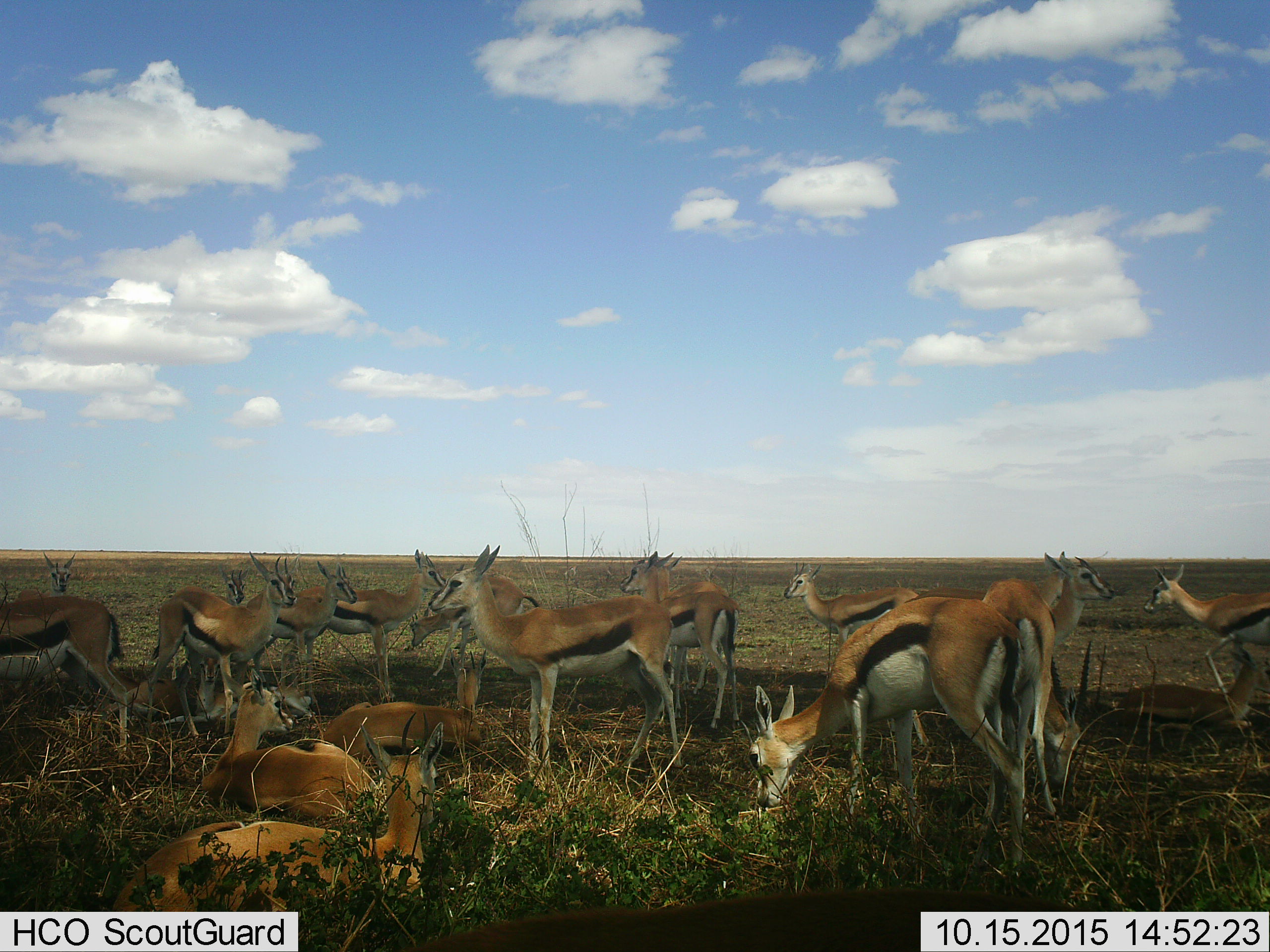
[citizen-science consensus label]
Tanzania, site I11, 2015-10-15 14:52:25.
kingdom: Animalia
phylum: Chordata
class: Mammalia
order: Artiodactyla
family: Bovidae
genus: Eudorcas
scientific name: Eudorcas thomsonii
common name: thomson's gazelle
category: gazellethomsons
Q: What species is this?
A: Gazellethomsons (thomson's gazelle) (Eudorcas thomsonii).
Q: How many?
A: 11-50.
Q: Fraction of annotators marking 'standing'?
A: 78%.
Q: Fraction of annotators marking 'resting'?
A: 100%.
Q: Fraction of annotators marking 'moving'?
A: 11%.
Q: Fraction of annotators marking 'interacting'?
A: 0%.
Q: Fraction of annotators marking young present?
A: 44%.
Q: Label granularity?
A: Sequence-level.